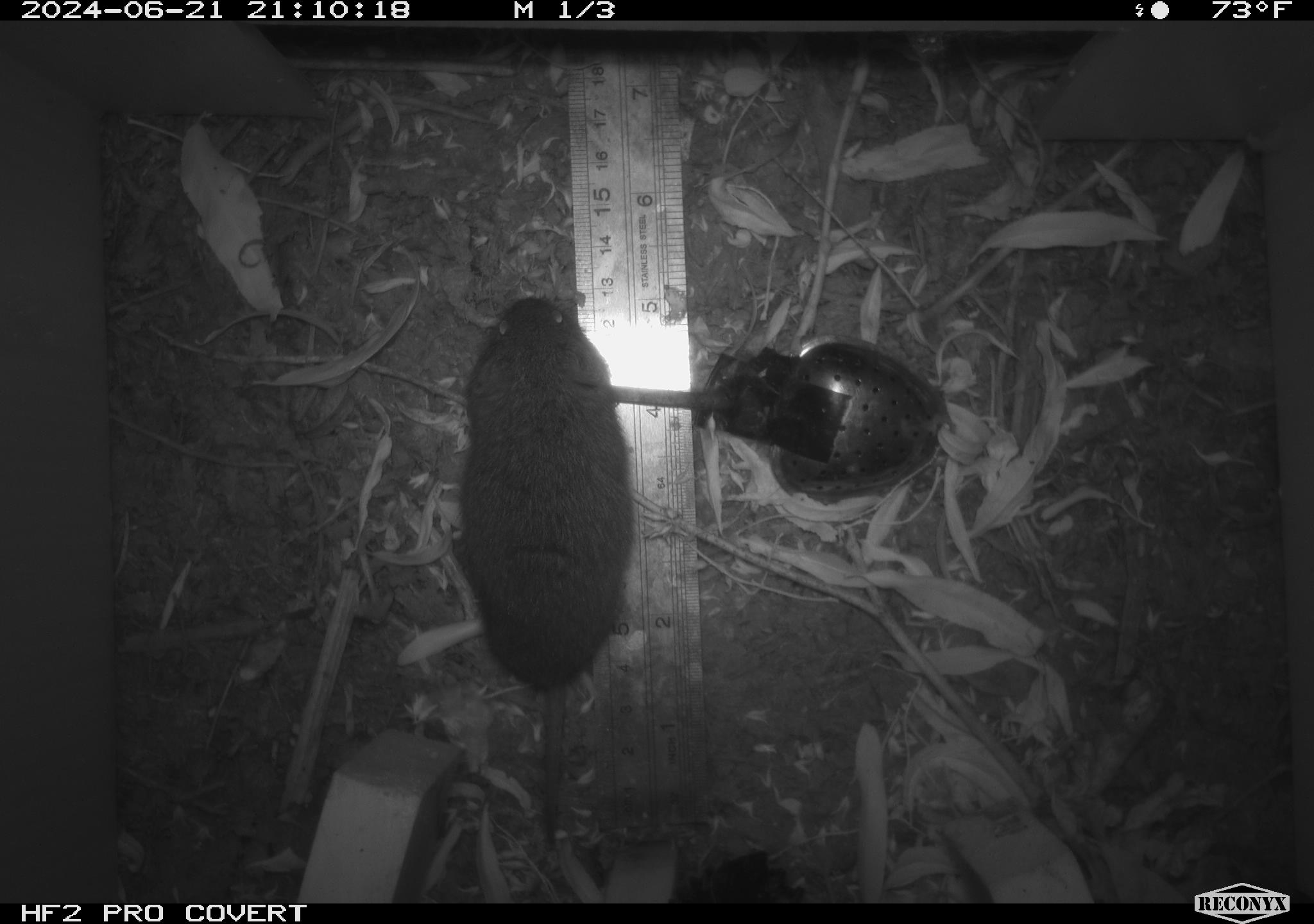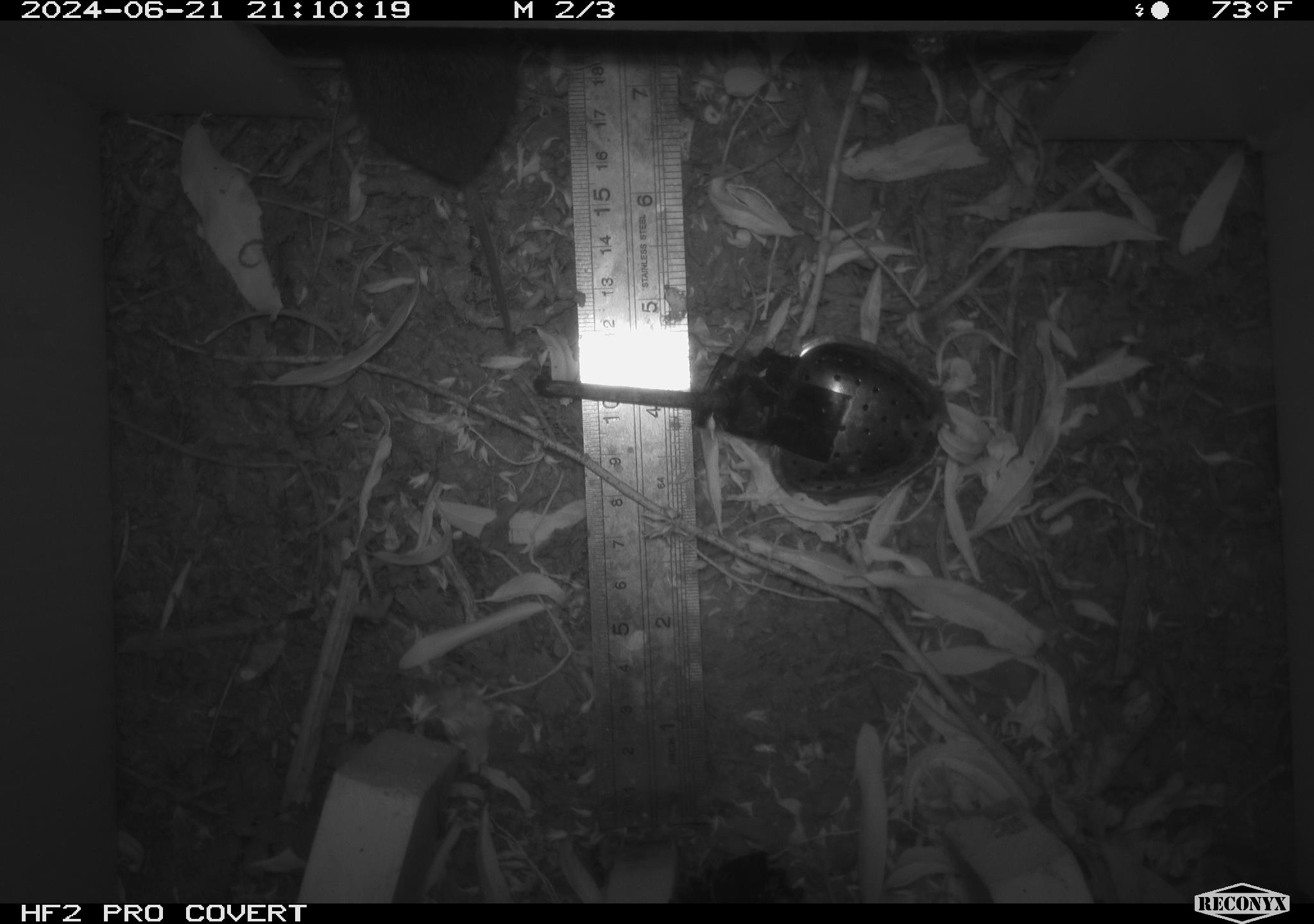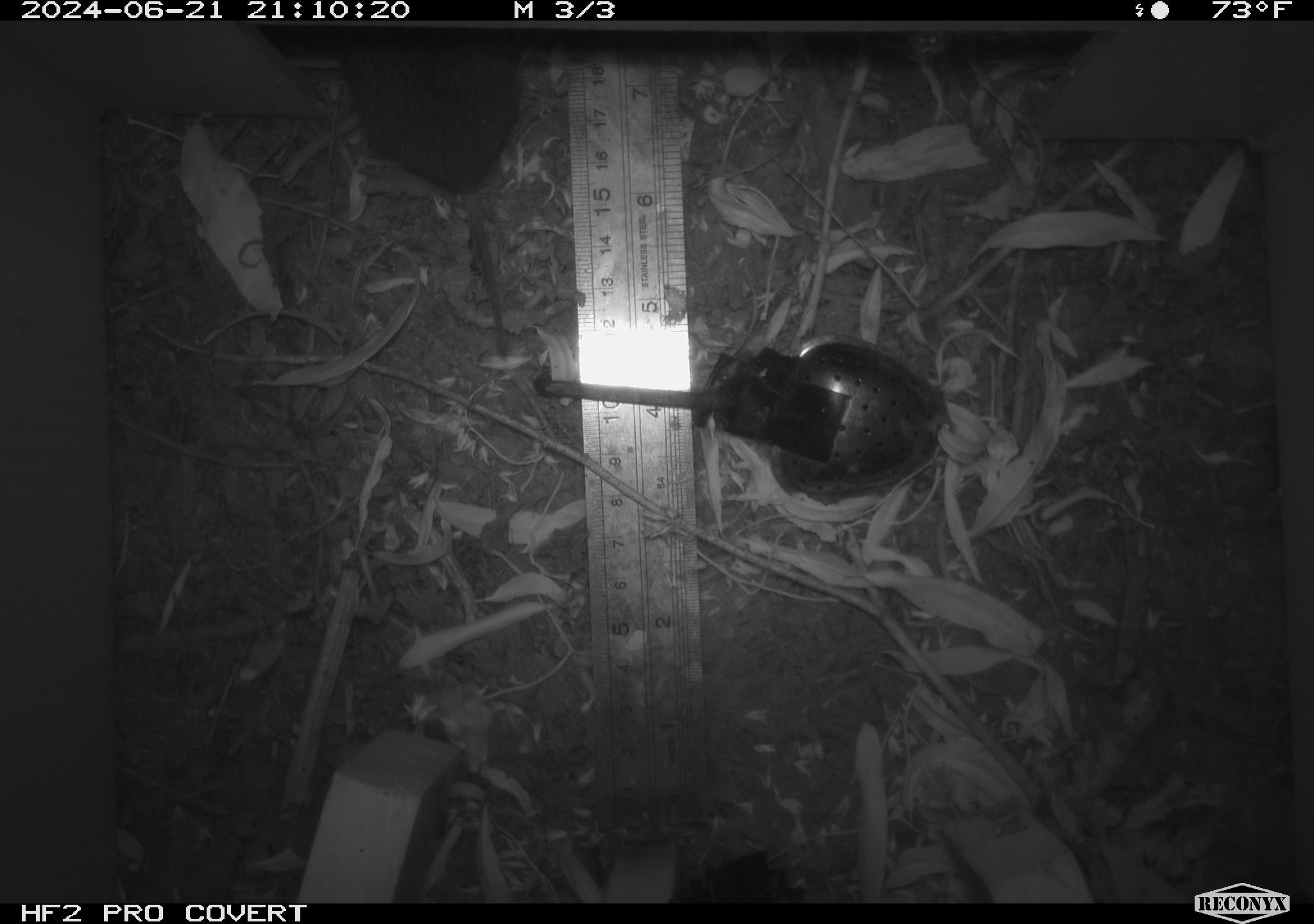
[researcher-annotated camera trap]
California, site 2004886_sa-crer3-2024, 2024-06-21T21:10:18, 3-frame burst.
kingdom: Animalia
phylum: Chordata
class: Mammalia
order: Rodentia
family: Cricetidae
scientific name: Arvicolinae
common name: voles, lemmings, and muskrats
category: arvicolinae subfamily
Arvicolinae subfamily (voles, lemmings, and muskrats) (Arvicolinae).